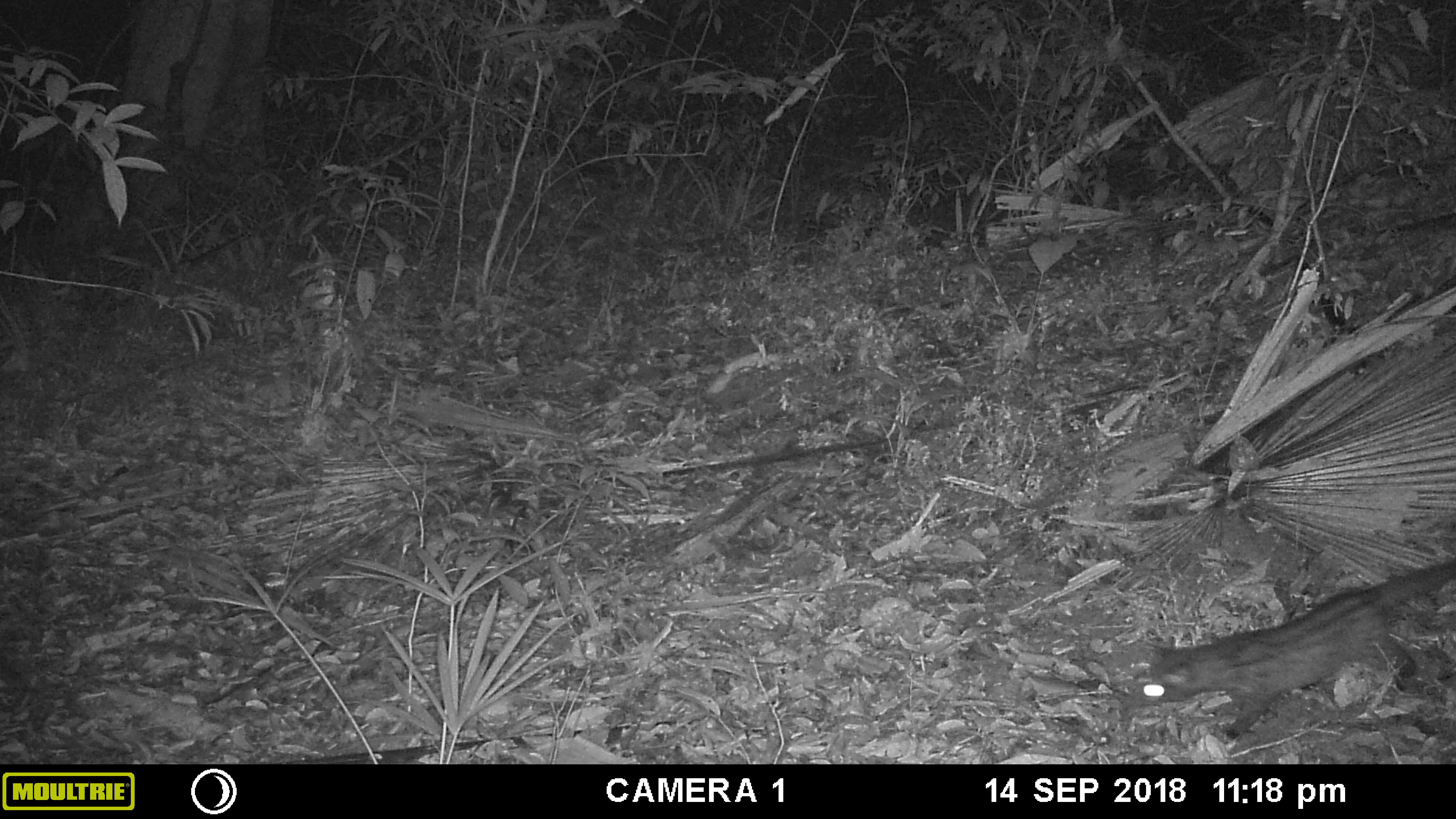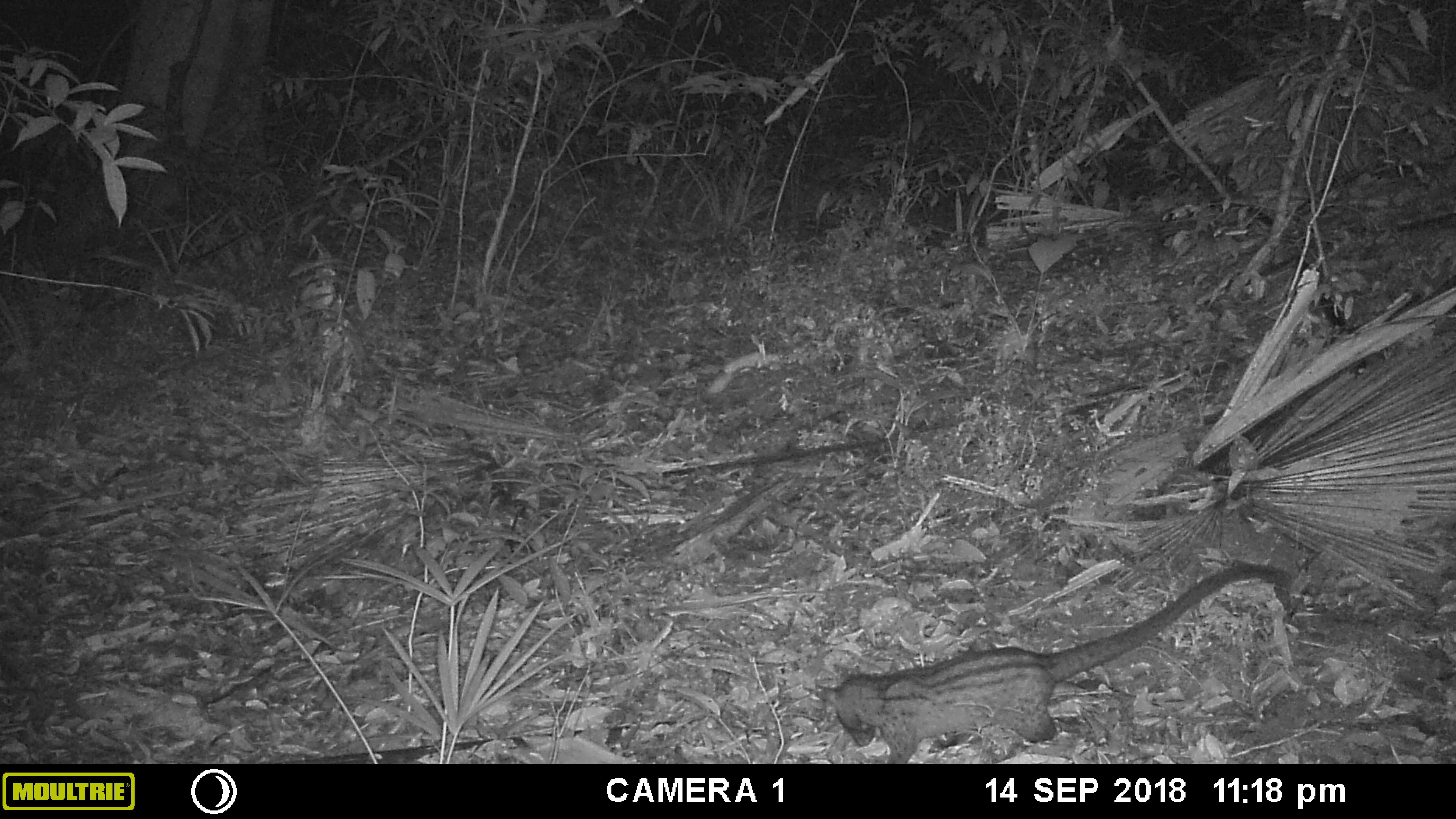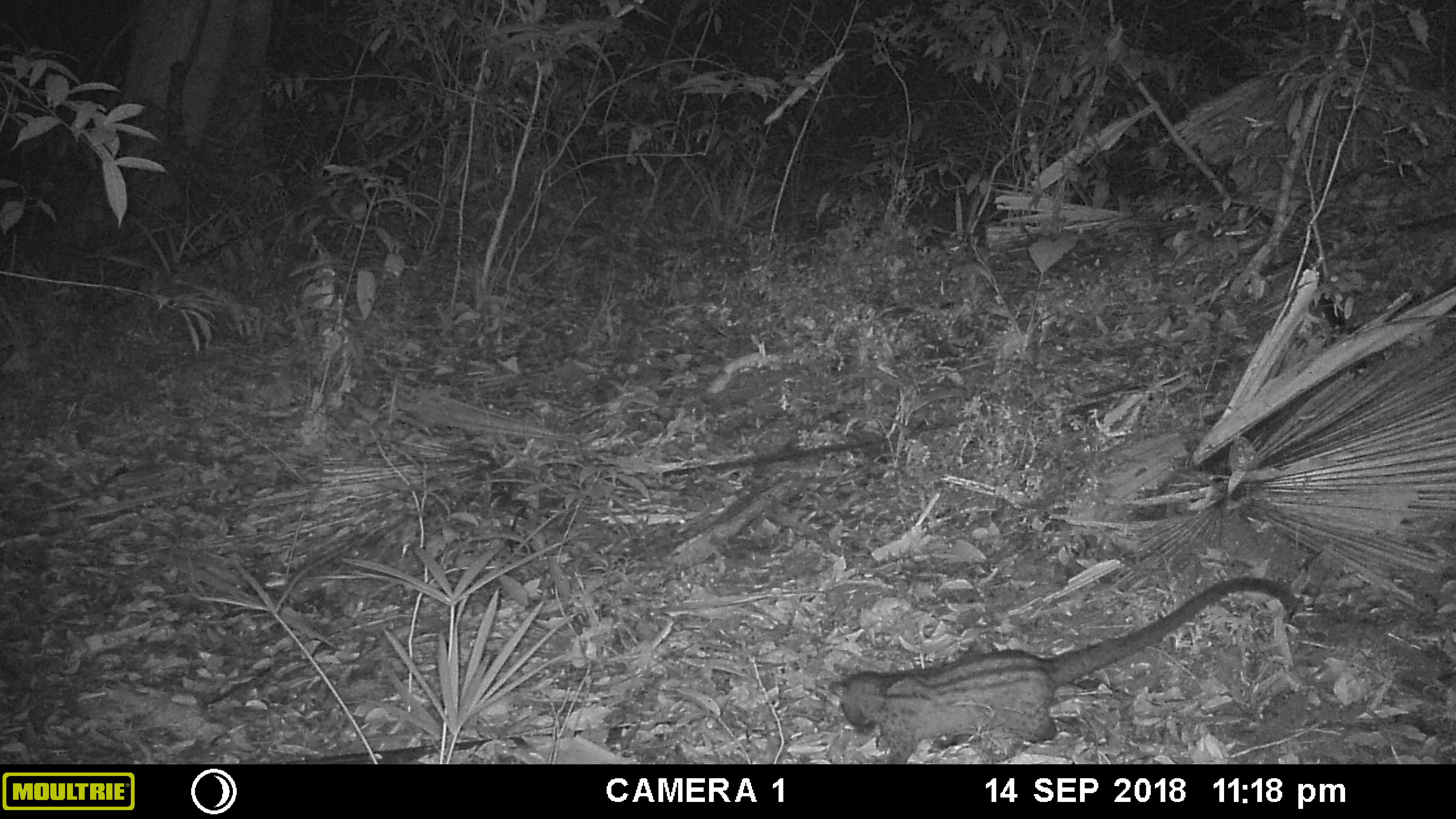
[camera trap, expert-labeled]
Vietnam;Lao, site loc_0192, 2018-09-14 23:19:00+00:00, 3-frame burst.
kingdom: Animalia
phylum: Chordata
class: Mammalia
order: Carnivora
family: Viverridae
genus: Paradoxurus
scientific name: Paradoxurus hermaphroditus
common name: common palm civet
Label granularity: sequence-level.